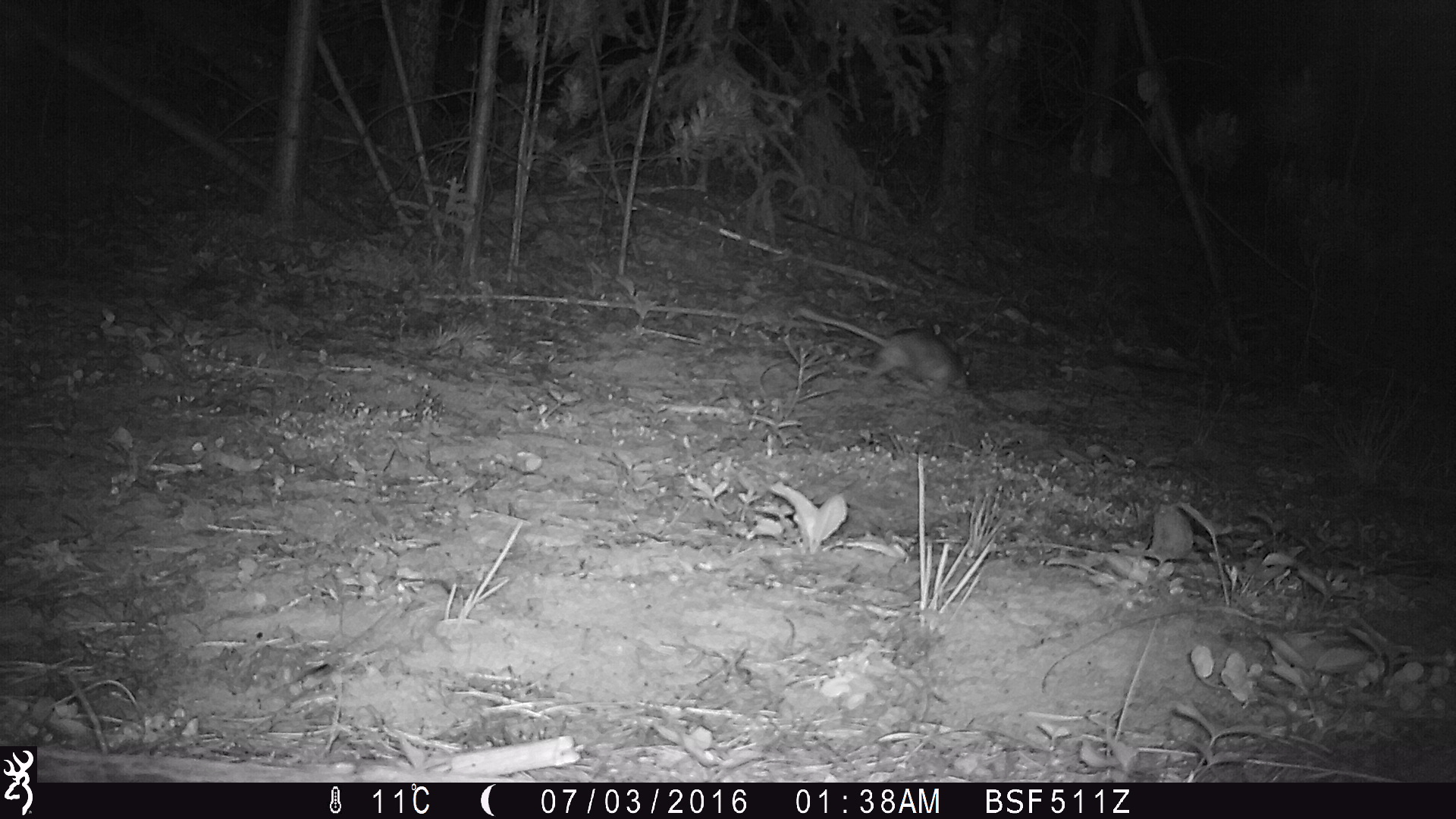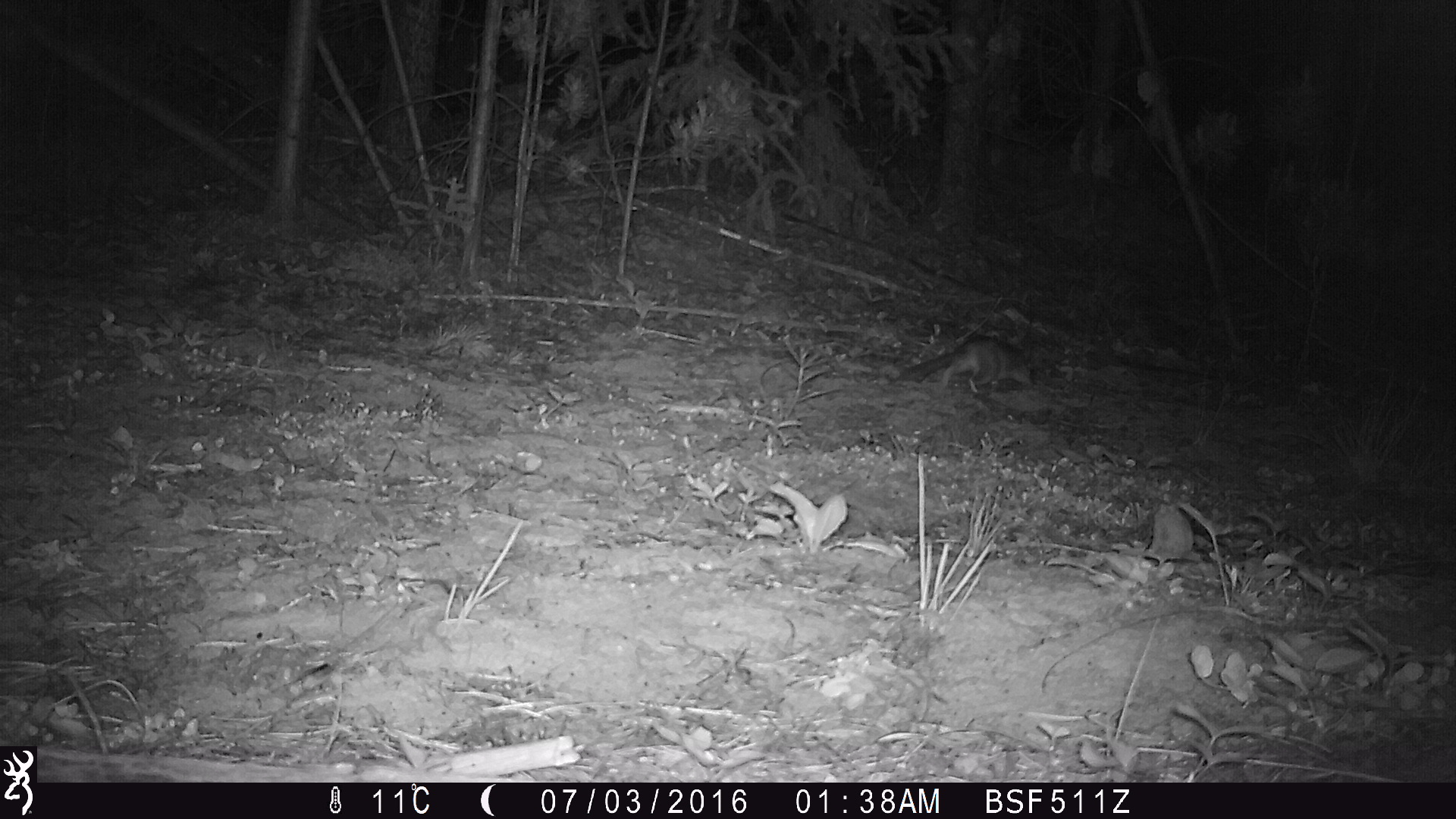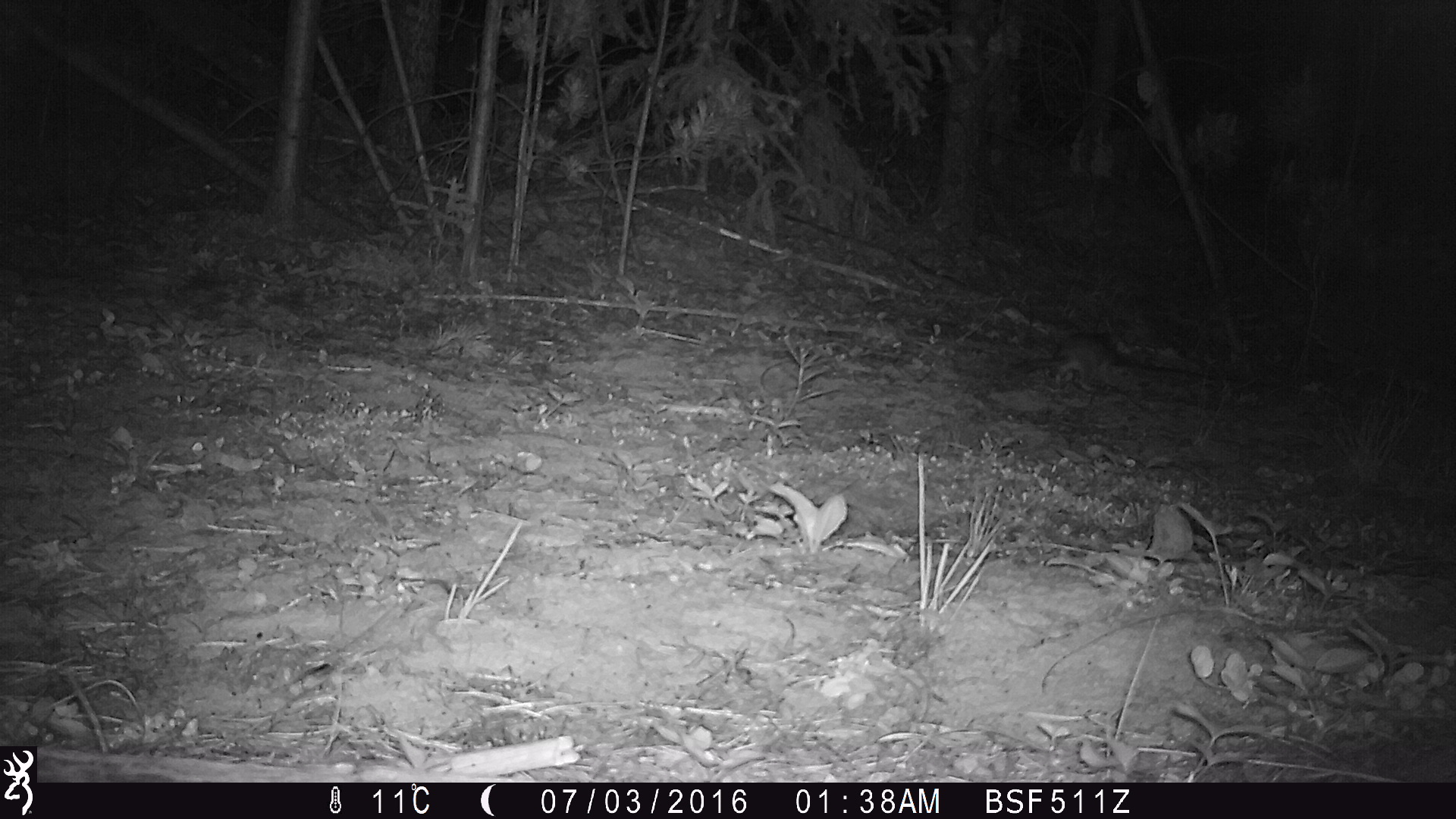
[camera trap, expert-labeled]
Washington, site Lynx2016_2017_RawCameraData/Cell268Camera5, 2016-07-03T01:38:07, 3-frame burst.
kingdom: Animalia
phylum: Chordata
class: Mammalia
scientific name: Mammalia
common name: small mammal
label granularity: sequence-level